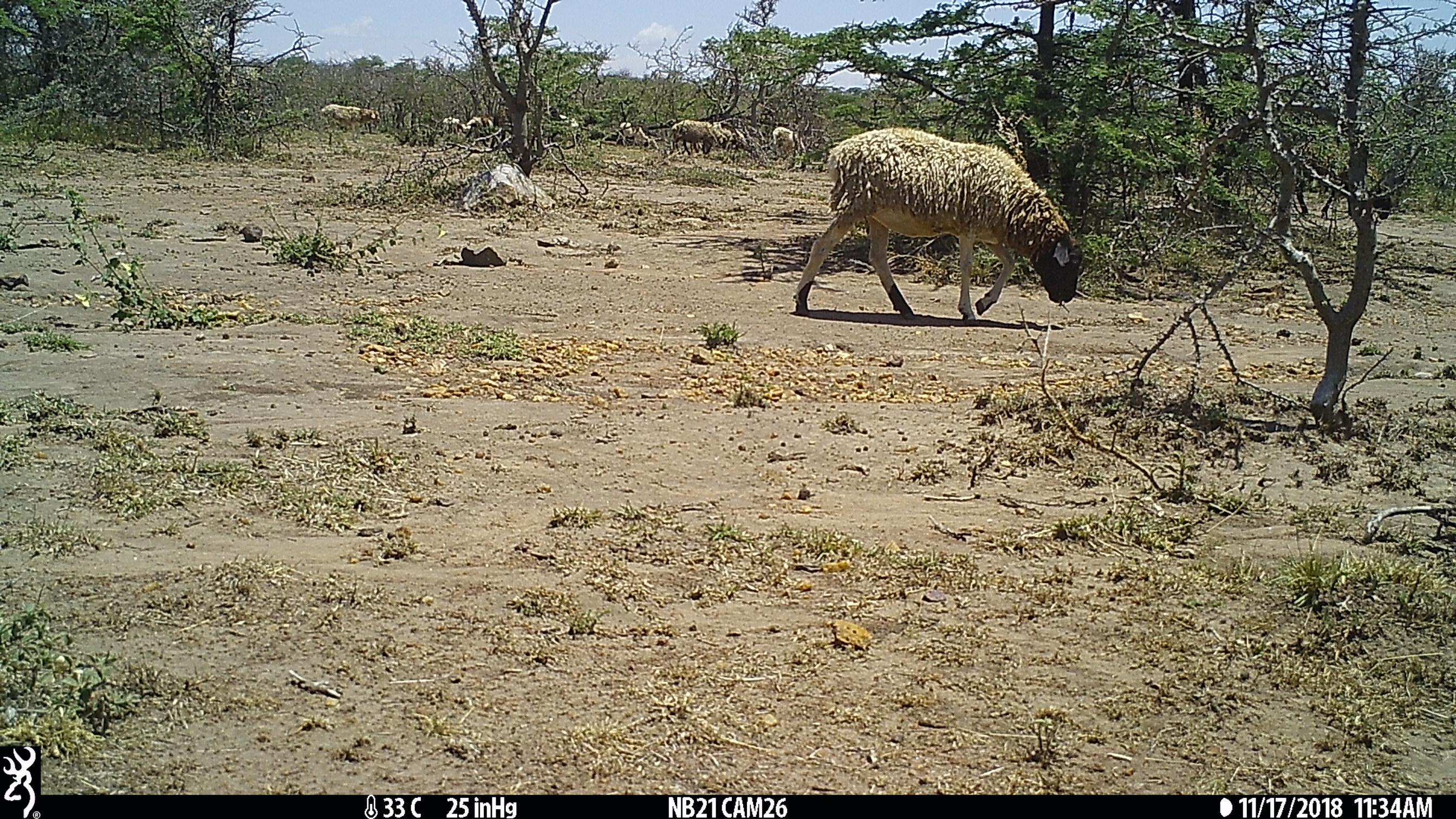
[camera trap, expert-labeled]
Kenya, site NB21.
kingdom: Animalia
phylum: Chordata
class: Mammalia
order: Artiodactyla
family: Bovidae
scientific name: Bovidae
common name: sheep or goat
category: shoat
Shoat (sheep or goat) (Bovidae).